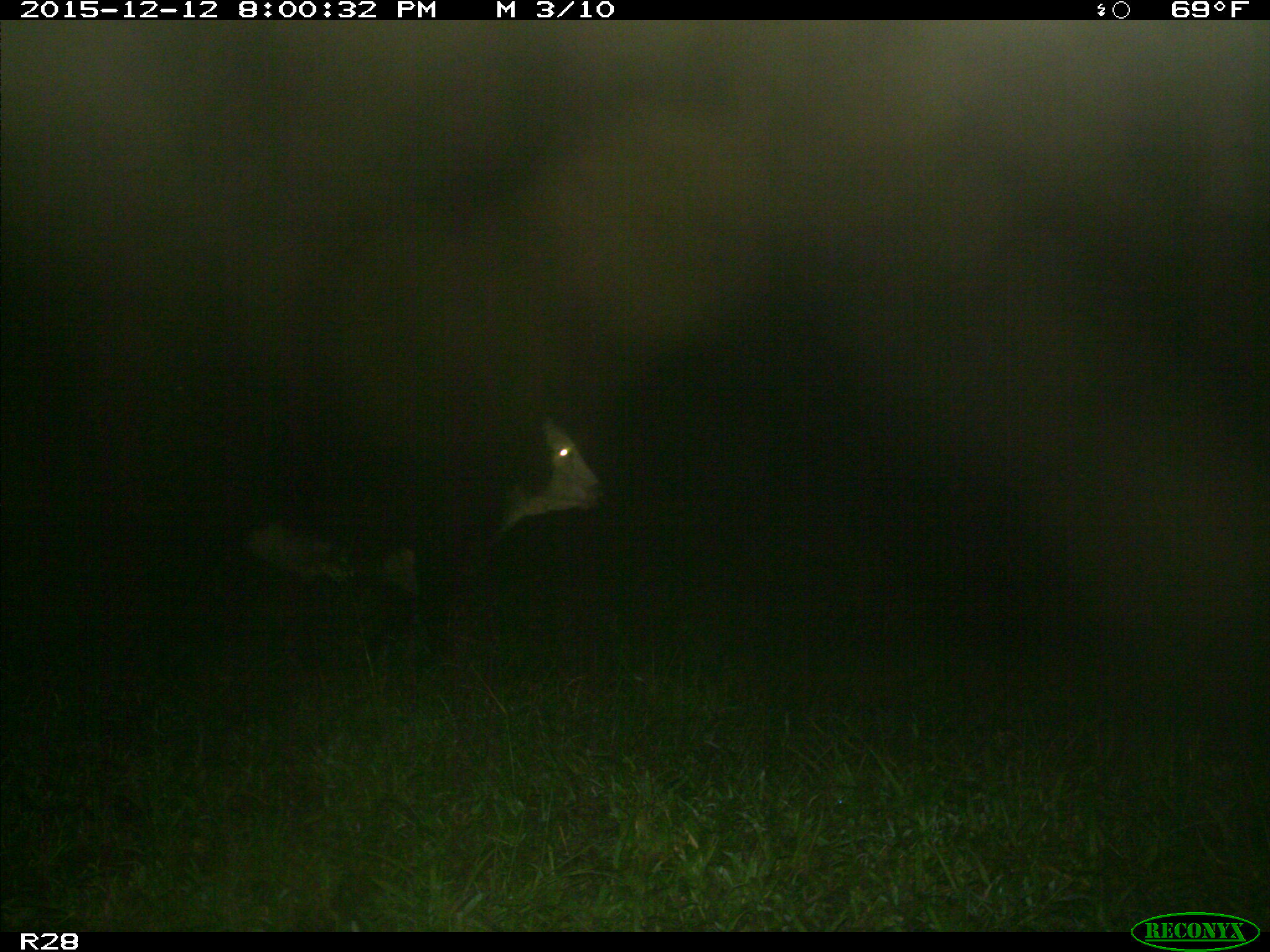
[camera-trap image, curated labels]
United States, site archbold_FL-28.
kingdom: Animalia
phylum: Chordata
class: Mammalia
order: Artiodactyla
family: Bovidae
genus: Bos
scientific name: Bos taurus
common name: domestic cow